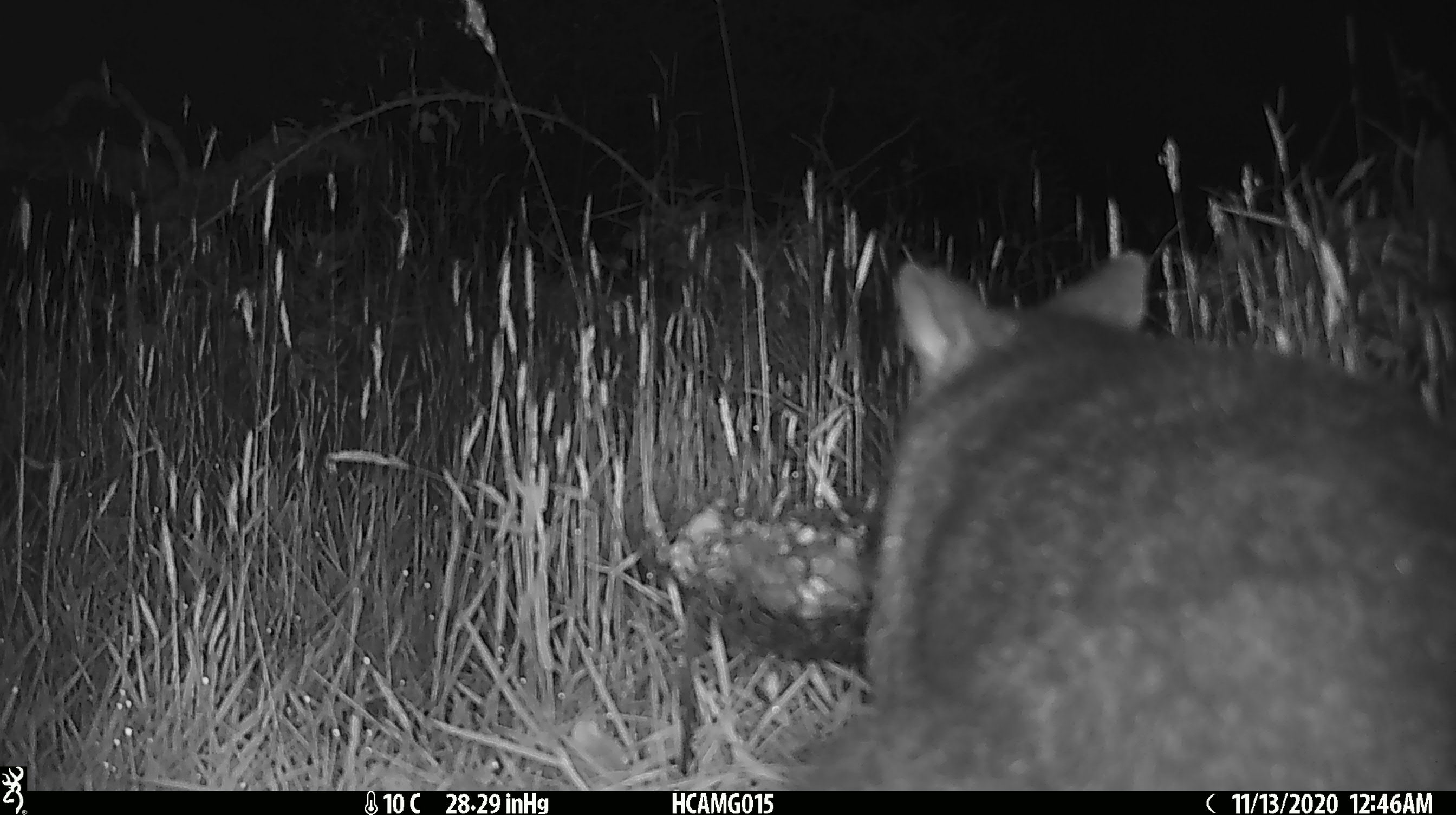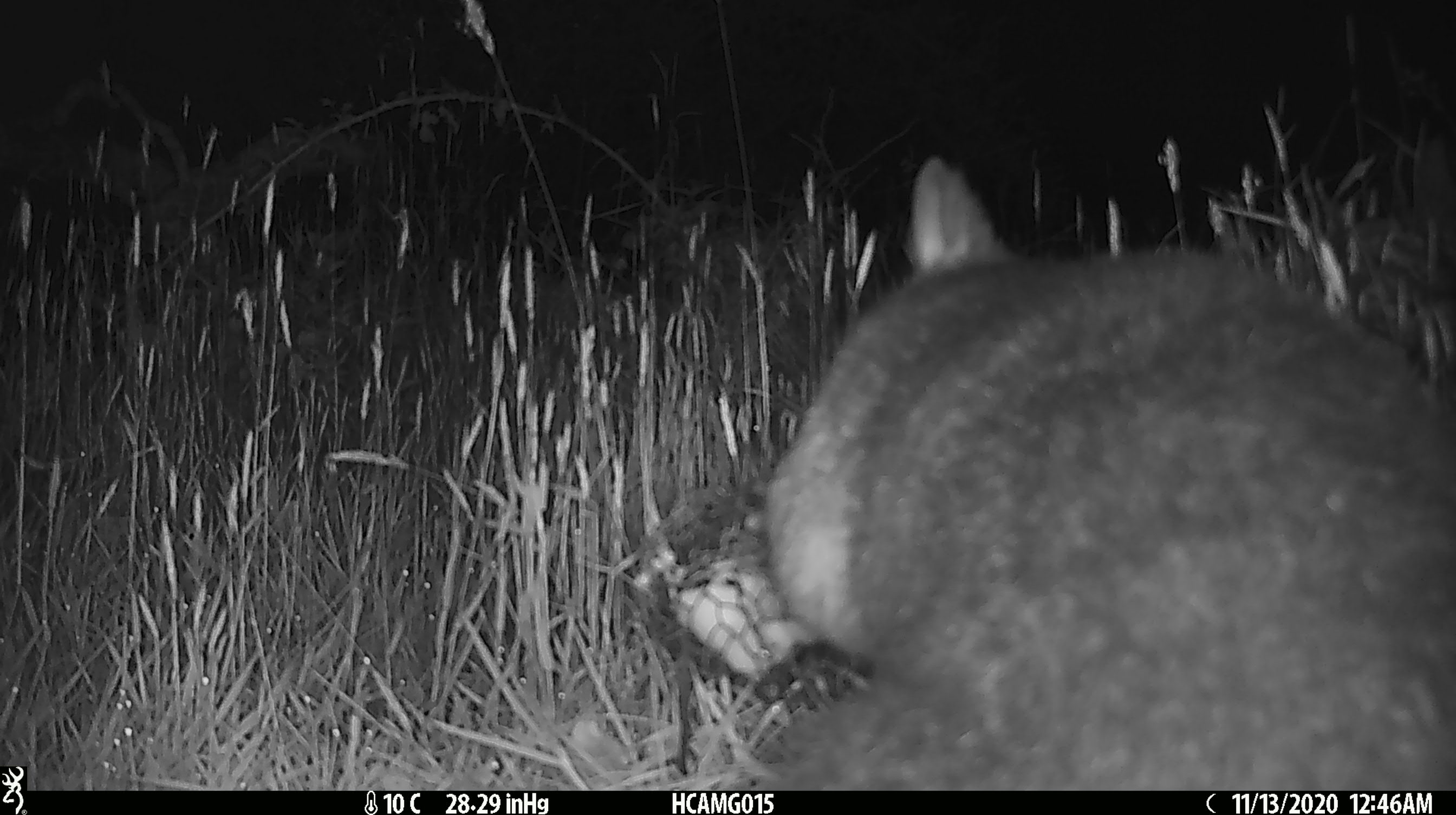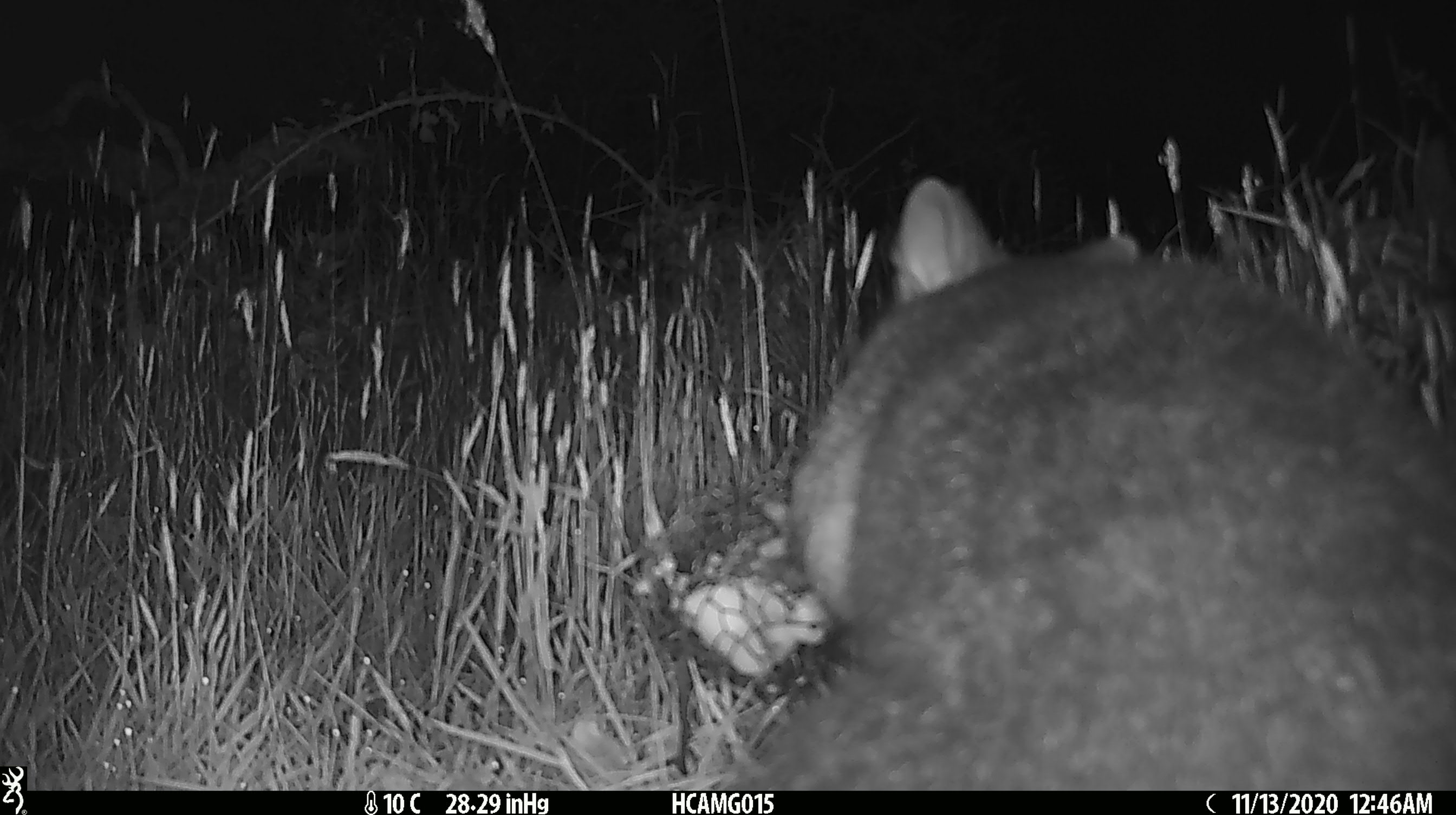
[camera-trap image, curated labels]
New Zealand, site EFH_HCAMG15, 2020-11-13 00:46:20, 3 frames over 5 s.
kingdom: Animalia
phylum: Chordata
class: Mammalia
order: Diprotodontia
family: Phalangeridae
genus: Trichosurus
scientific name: Trichosurus vulpecula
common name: common brushtail possum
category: possum